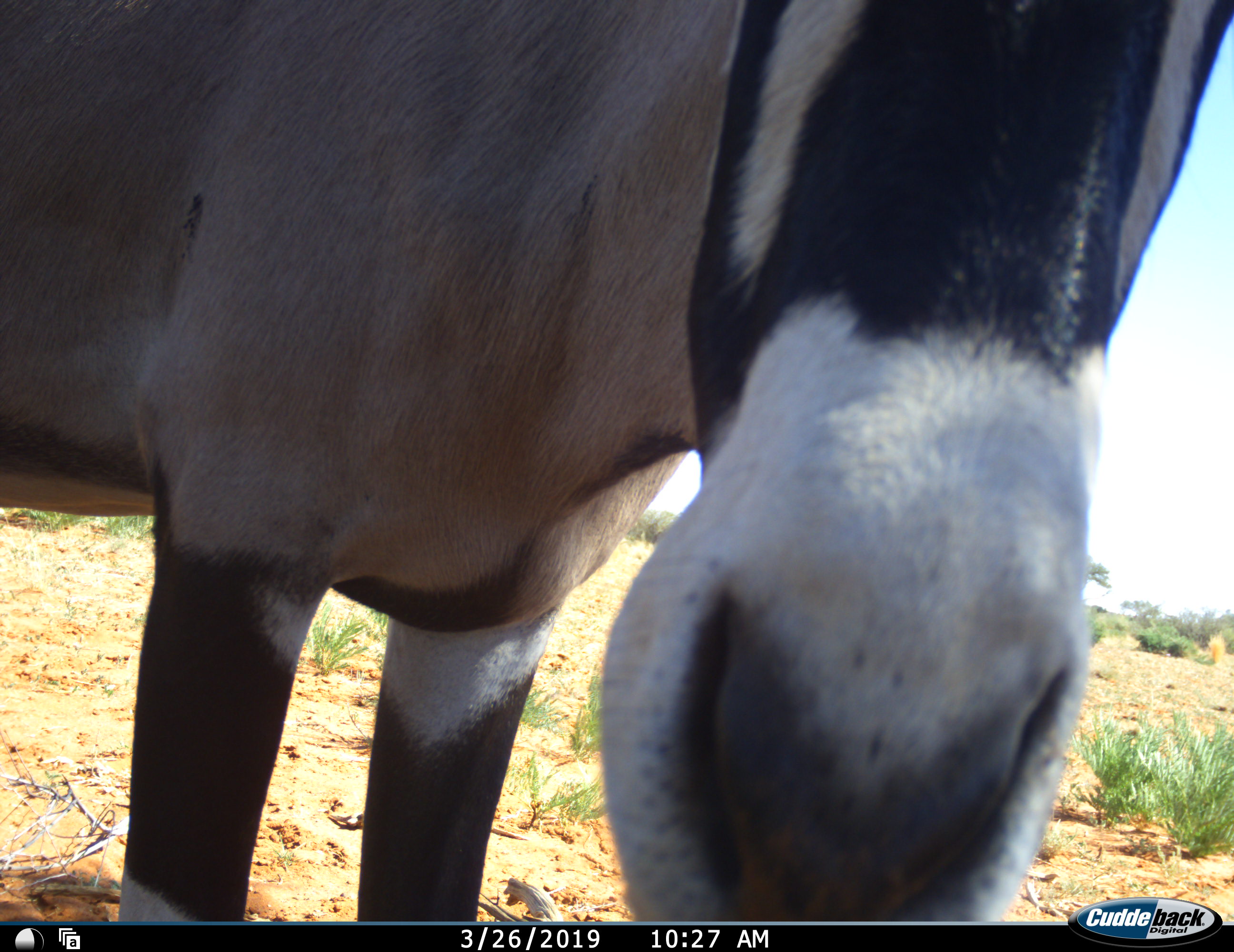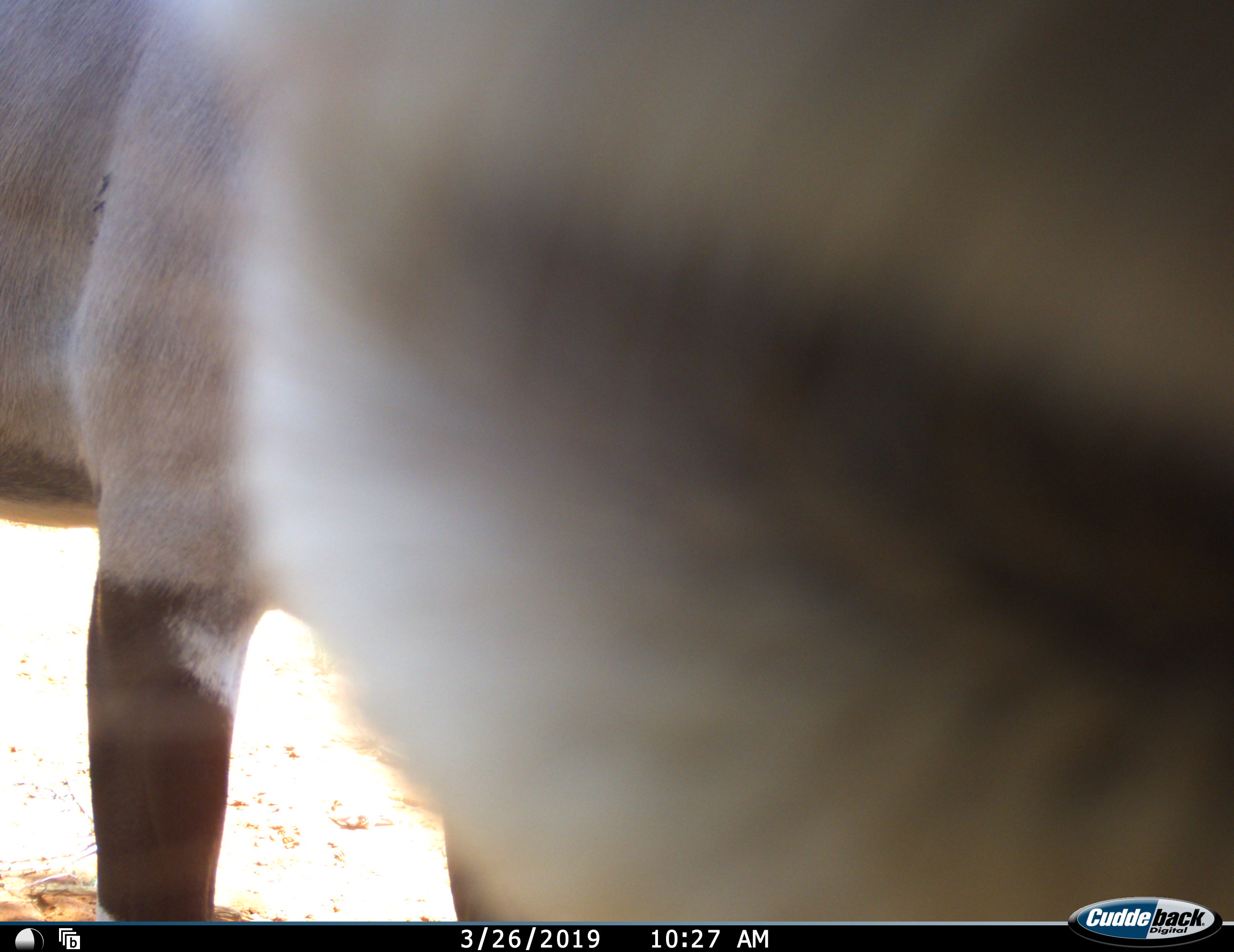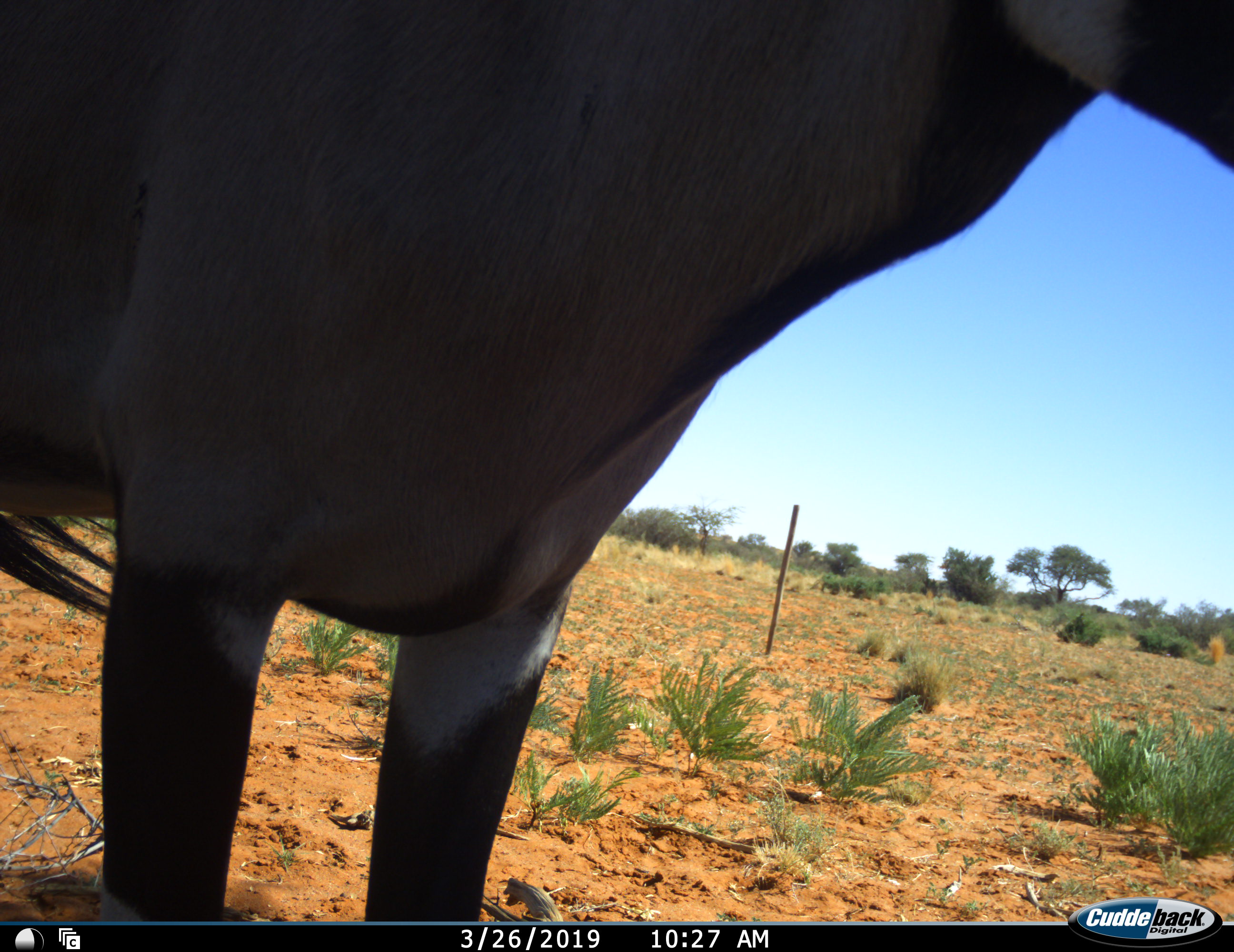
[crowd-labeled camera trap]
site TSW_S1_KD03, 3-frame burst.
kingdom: Animalia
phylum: Chordata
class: Mammalia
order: Artiodactyla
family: Bovidae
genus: Oryx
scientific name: Oryx gazella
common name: gemsbok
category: oryx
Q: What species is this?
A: Oryx (gemsbok) (Oryx gazella).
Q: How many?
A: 1.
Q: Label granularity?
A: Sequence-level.